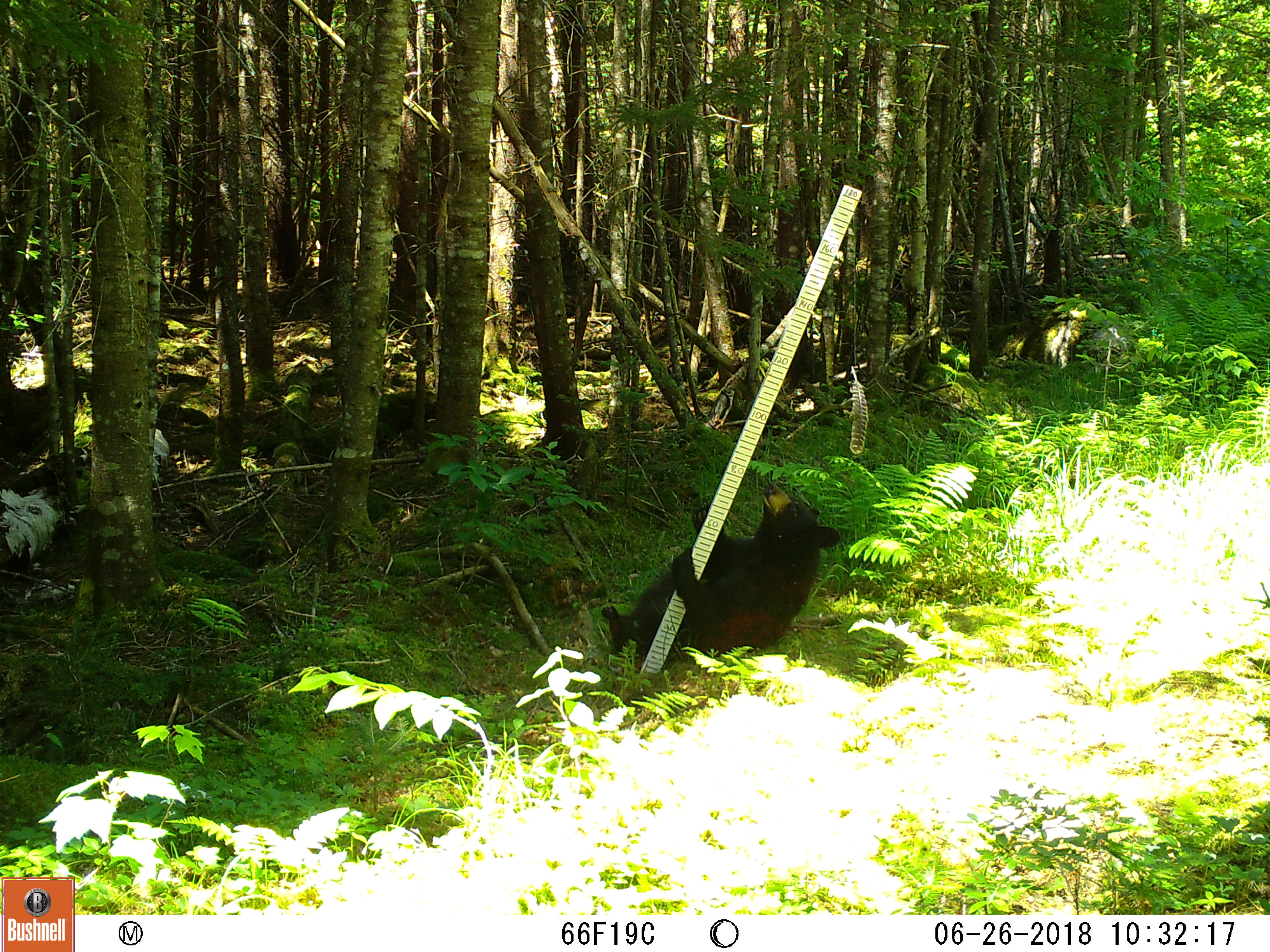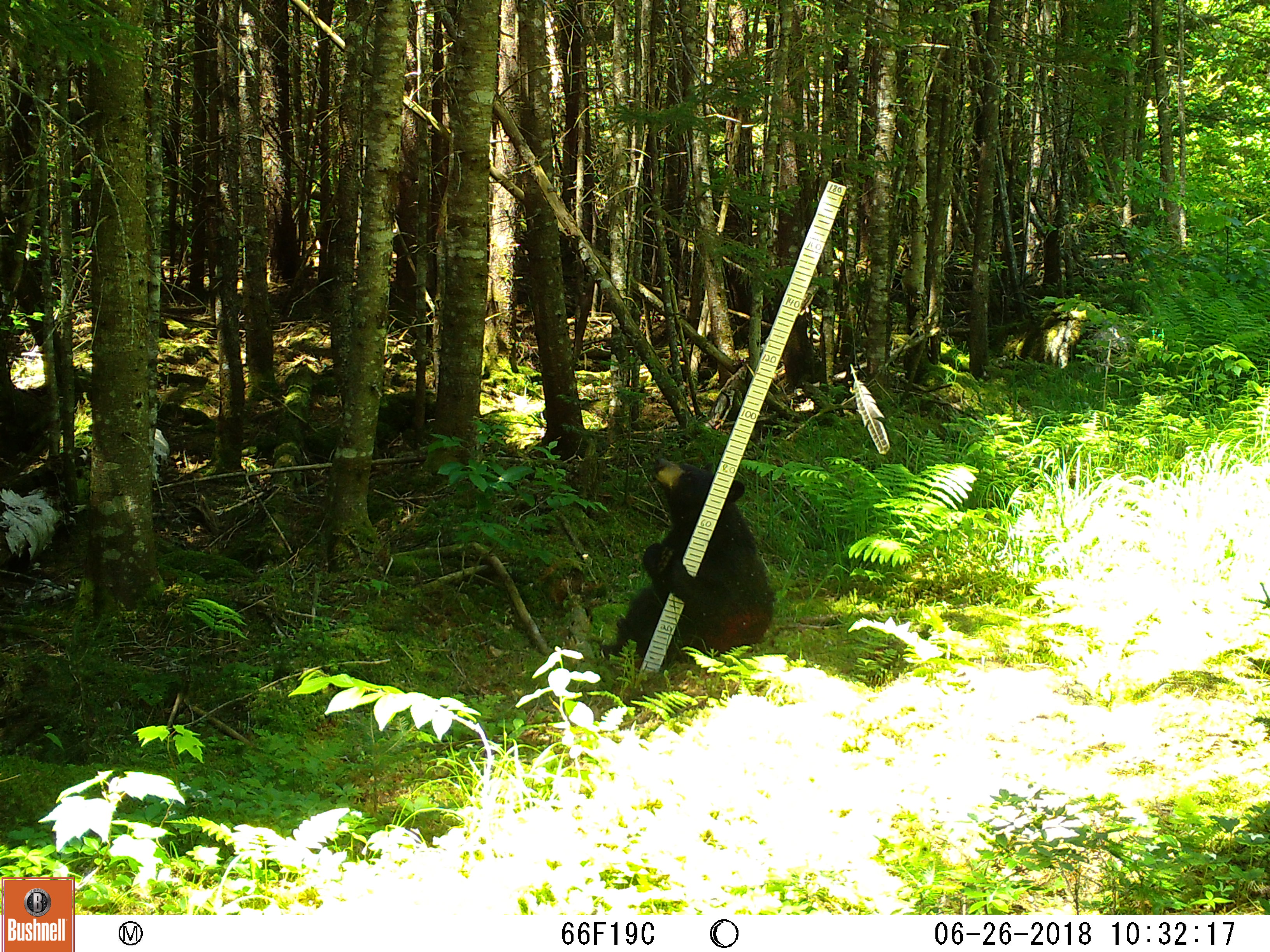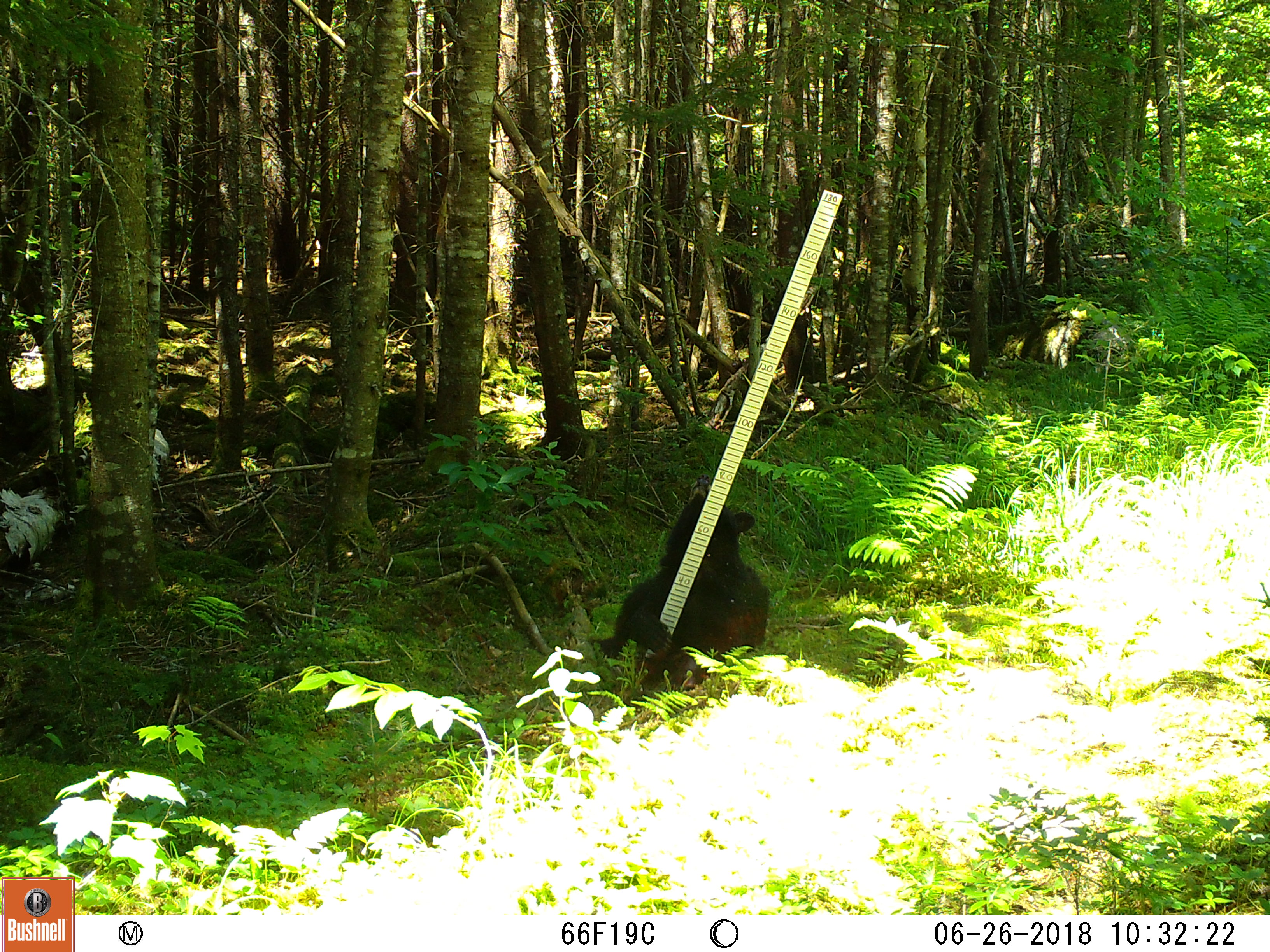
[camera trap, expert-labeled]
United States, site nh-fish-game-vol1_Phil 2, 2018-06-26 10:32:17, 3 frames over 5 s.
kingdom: Animalia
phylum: Chordata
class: Mammalia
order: Carnivora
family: Ursidae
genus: Ursus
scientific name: Ursus americanus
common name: black bear